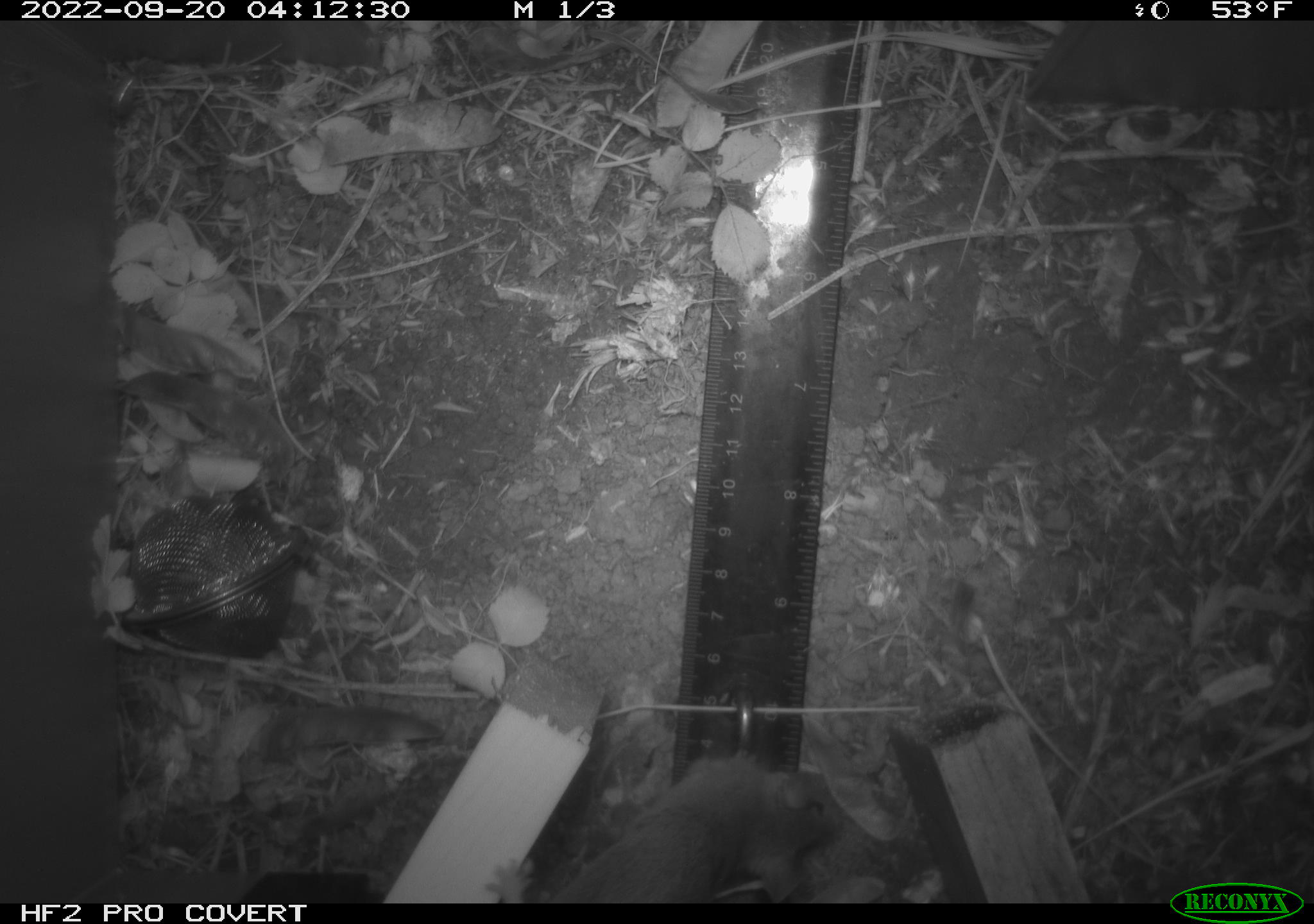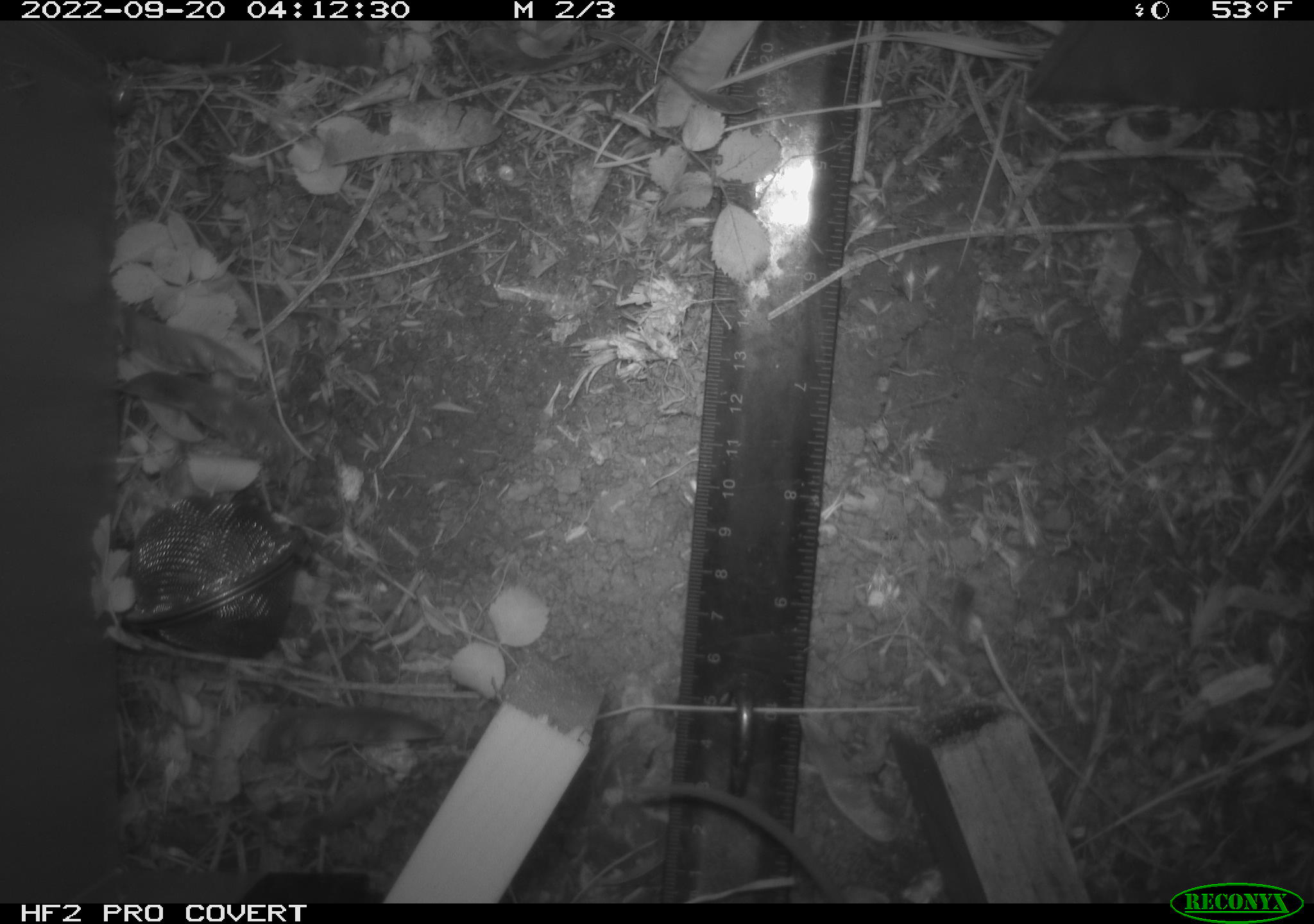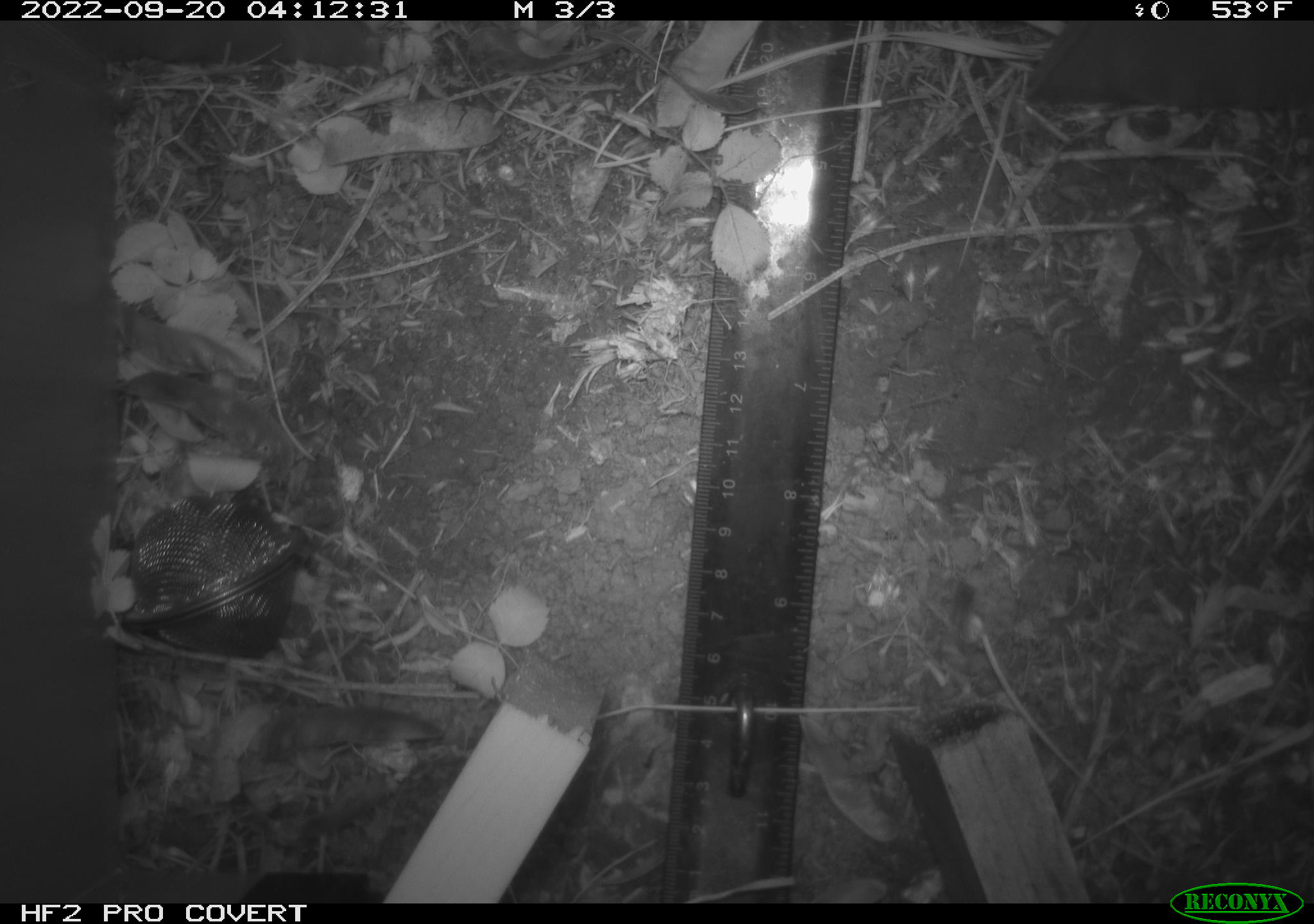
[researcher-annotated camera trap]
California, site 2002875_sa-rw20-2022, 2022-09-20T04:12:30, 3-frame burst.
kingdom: Animalia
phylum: Chordata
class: Mammalia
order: Rodentia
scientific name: Rodentia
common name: mouse species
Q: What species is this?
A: Mouse species (Rodentia).